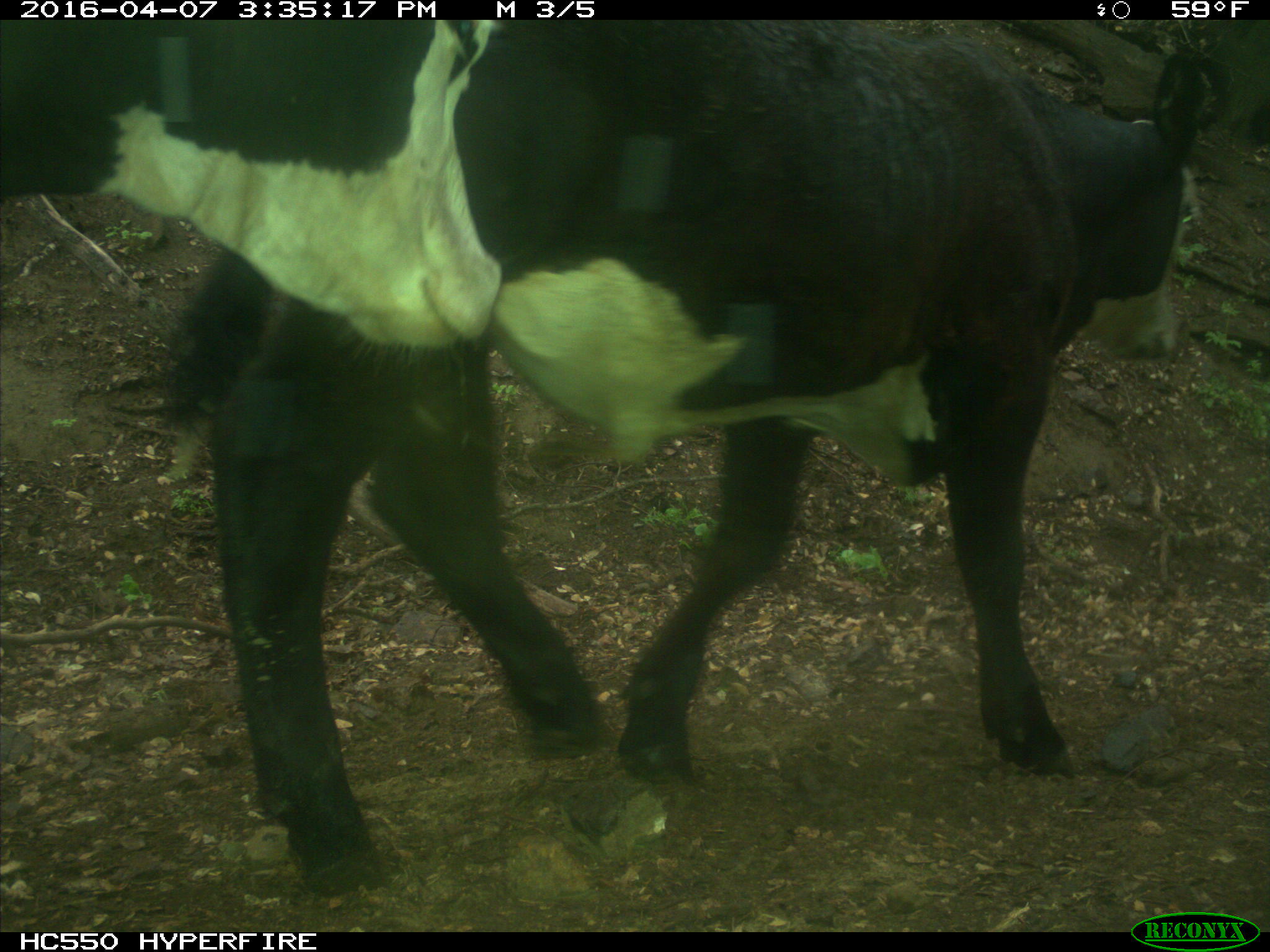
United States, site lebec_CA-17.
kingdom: Animalia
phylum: Chordata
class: Mammalia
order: Artiodactyla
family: Bovidae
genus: Bos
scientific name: Bos taurus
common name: domestic cow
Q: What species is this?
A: Bos taurus (domestic cow).